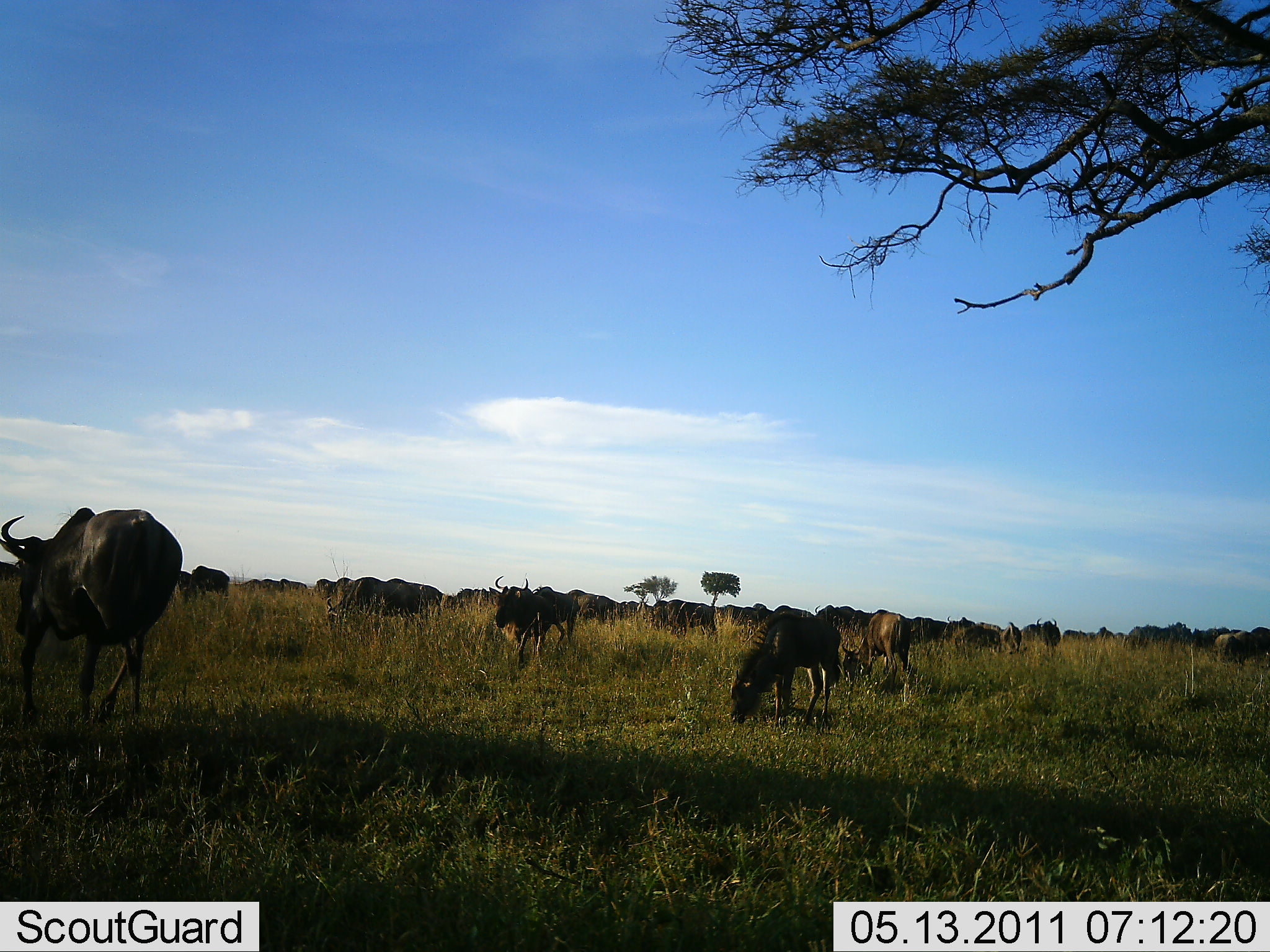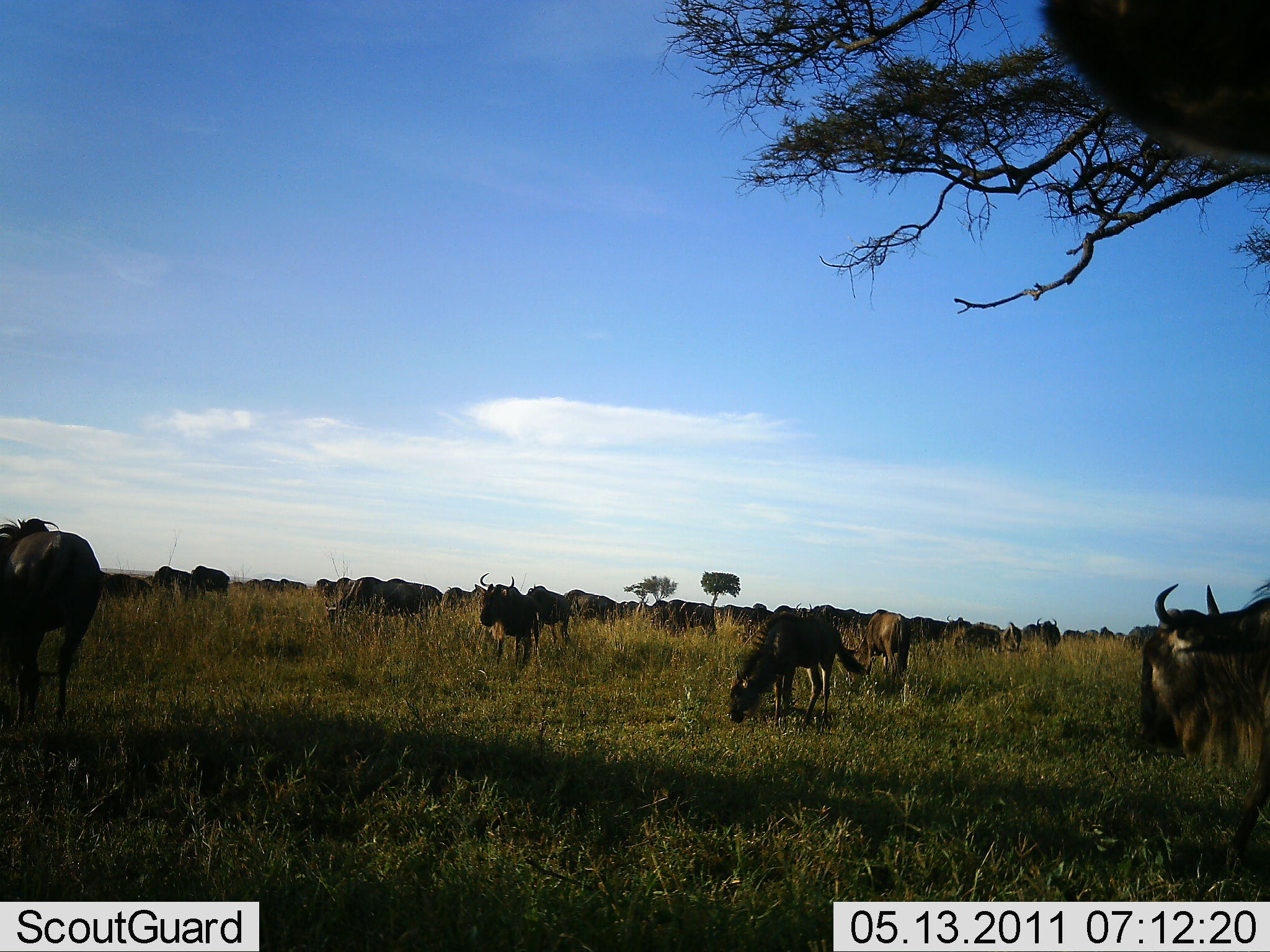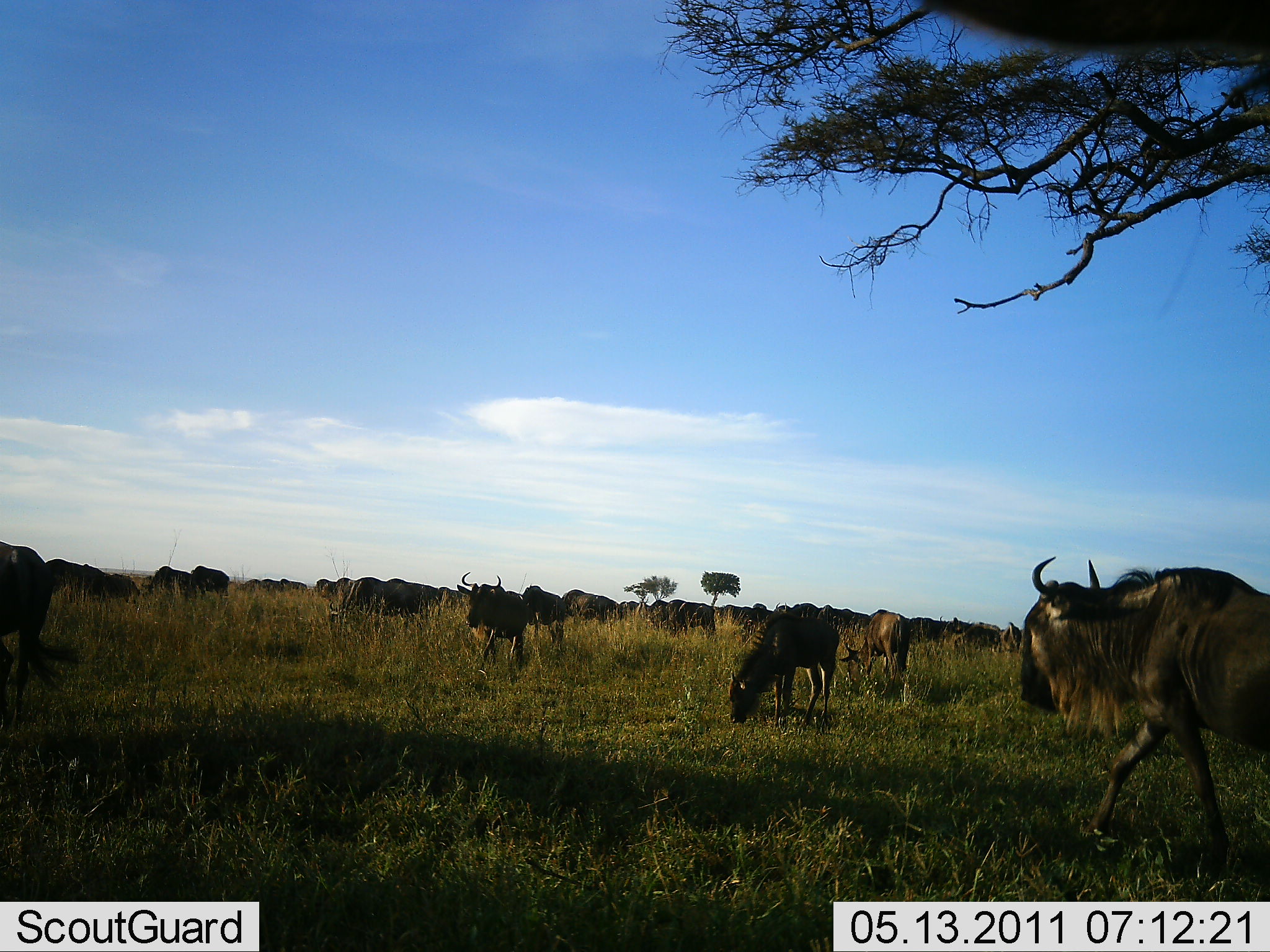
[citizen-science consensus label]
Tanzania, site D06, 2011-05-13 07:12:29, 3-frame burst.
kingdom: Animalia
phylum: Chordata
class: Mammalia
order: Artiodactyla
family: Bovidae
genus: Connochaetes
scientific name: Connochaetes taurinus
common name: blue wildebeest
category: wildebeest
Wildebeest (blue wildebeest) (Connochaetes taurinus), count 11-50. Behavior (volunteer vote fractions): standing 55%, resting 0%, moving 64%, interacting 0%. Young present (vote fraction): 0%. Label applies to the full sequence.